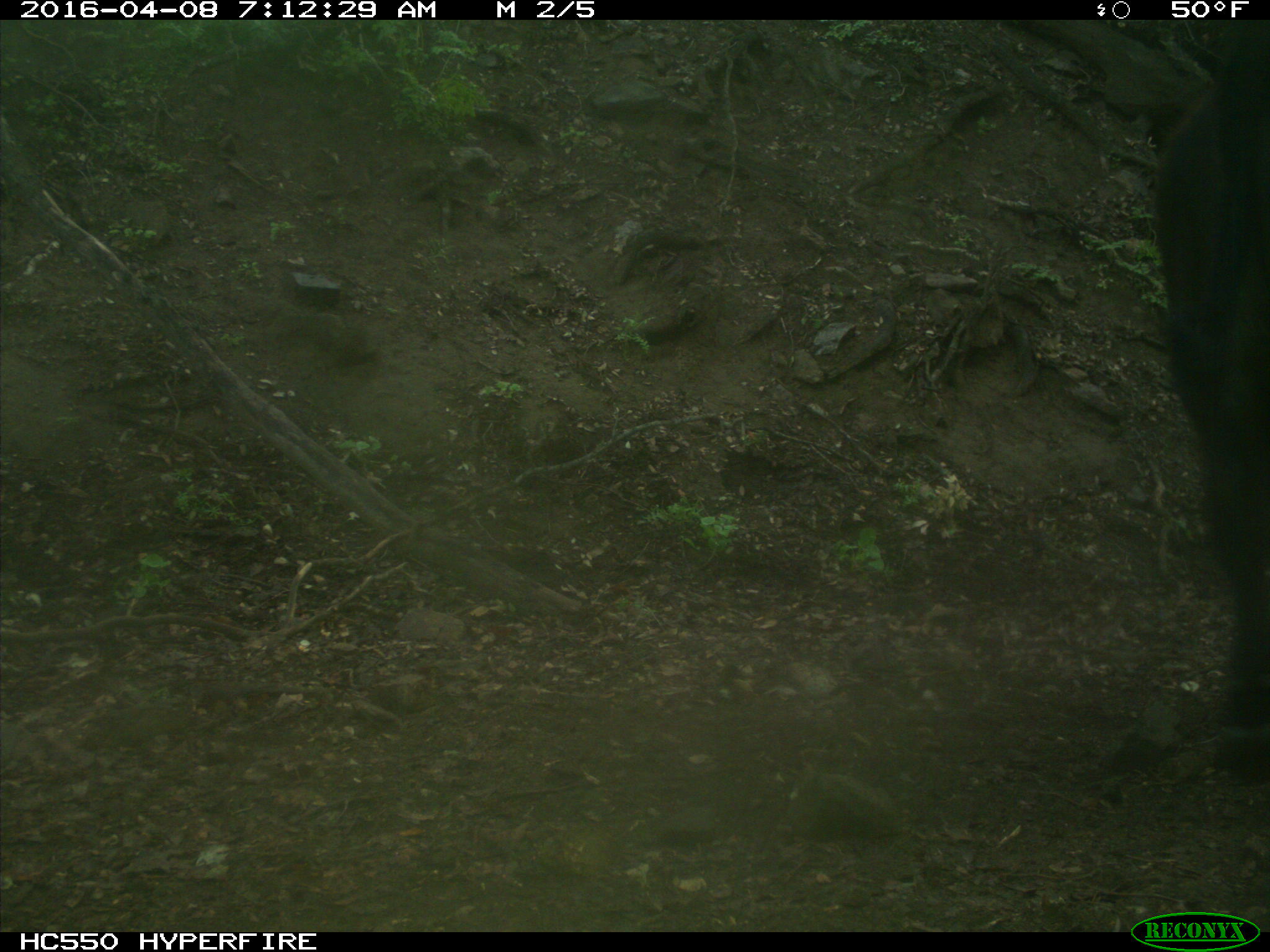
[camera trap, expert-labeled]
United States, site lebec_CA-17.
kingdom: Animalia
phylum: Chordata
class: Mammalia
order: Artiodactyla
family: Bovidae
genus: Bos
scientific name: Bos taurus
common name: domestic cow